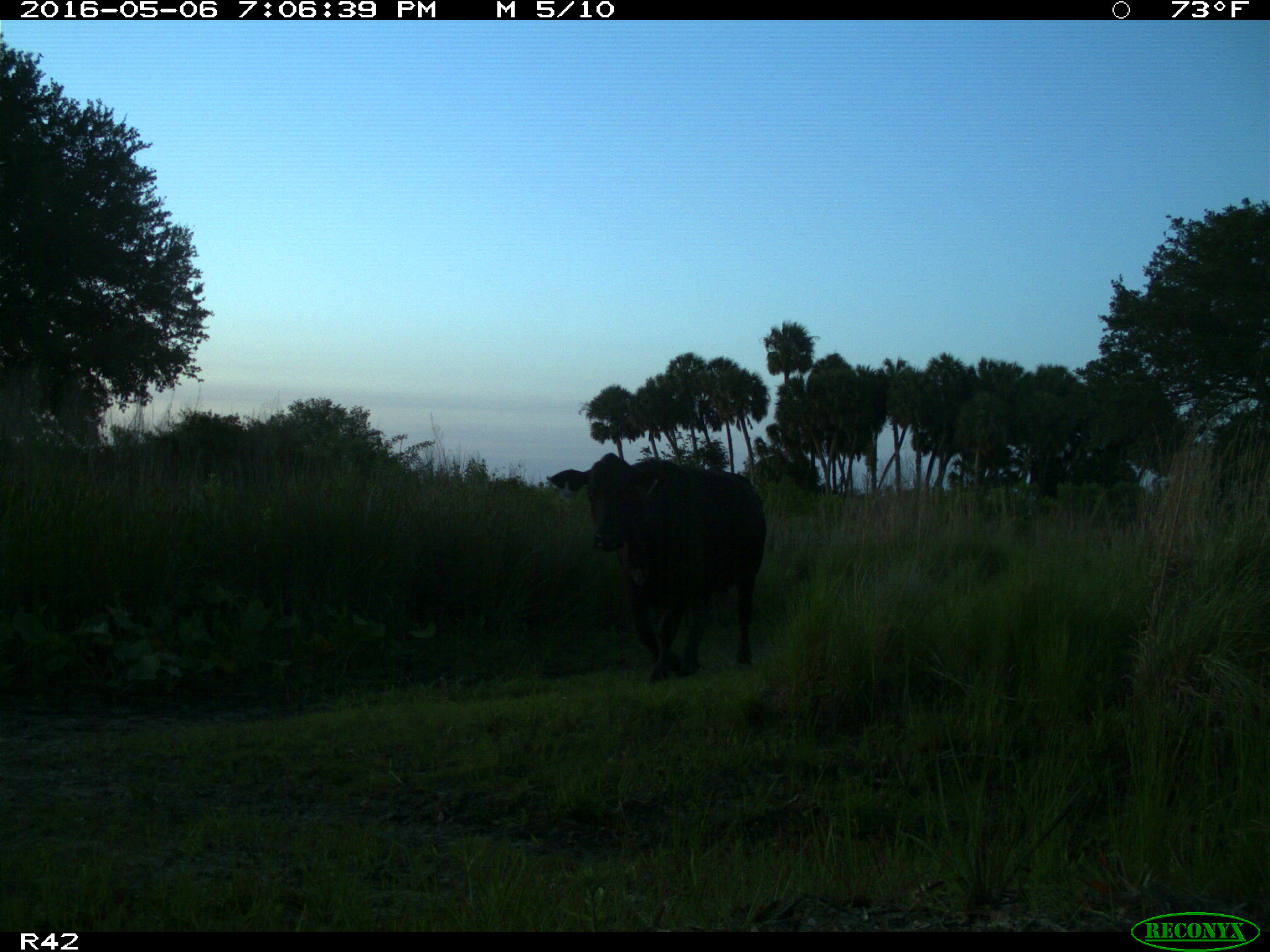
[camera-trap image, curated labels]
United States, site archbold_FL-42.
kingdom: Animalia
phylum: Chordata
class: Mammalia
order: Artiodactyla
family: Bovidae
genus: Bos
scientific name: Bos taurus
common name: domestic cow